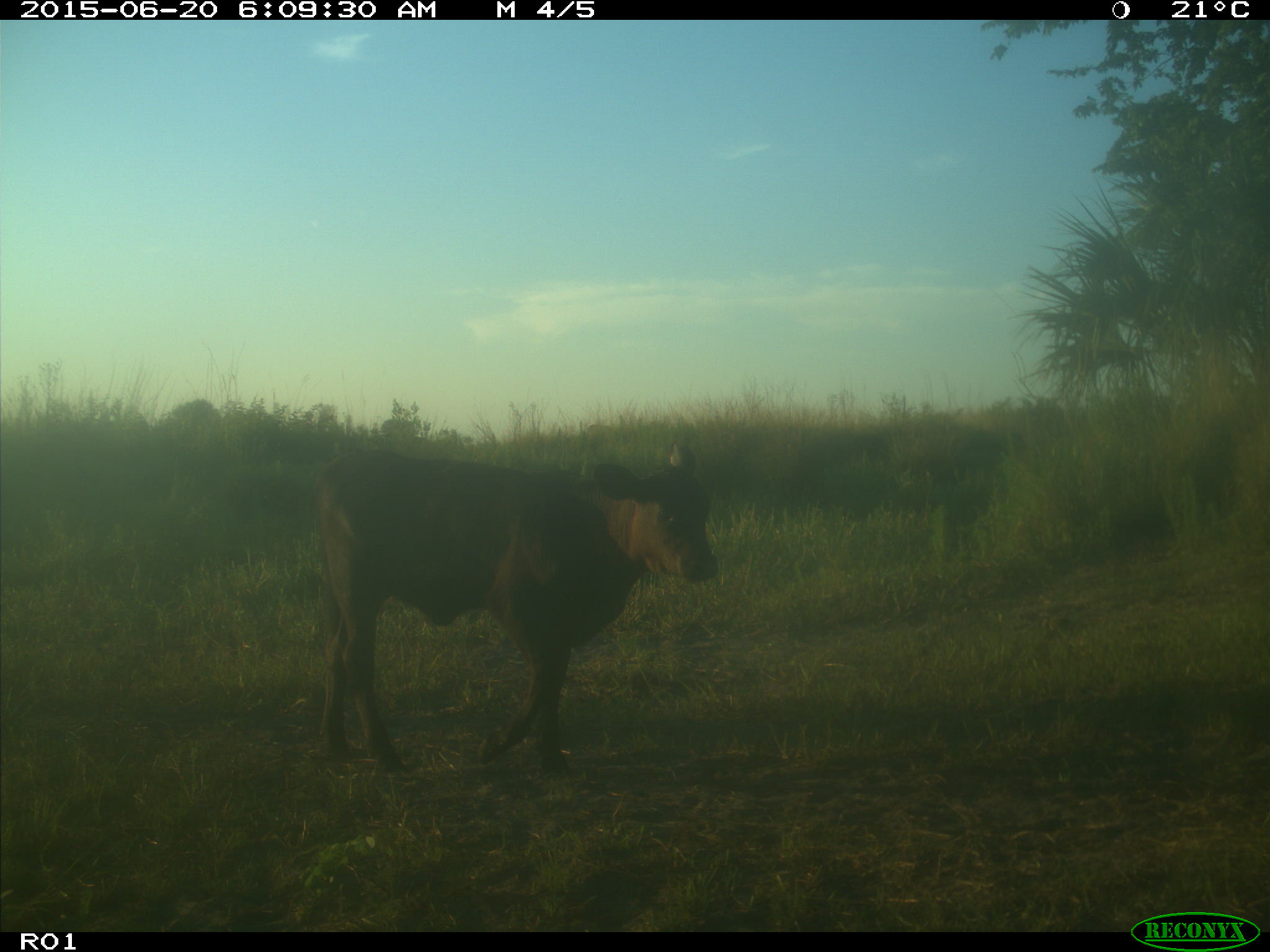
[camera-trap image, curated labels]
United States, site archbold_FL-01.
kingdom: Animalia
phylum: Chordata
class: Mammalia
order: Artiodactyla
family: Bovidae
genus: Bos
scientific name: Bos taurus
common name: domestic cow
Bos taurus (domestic cow).